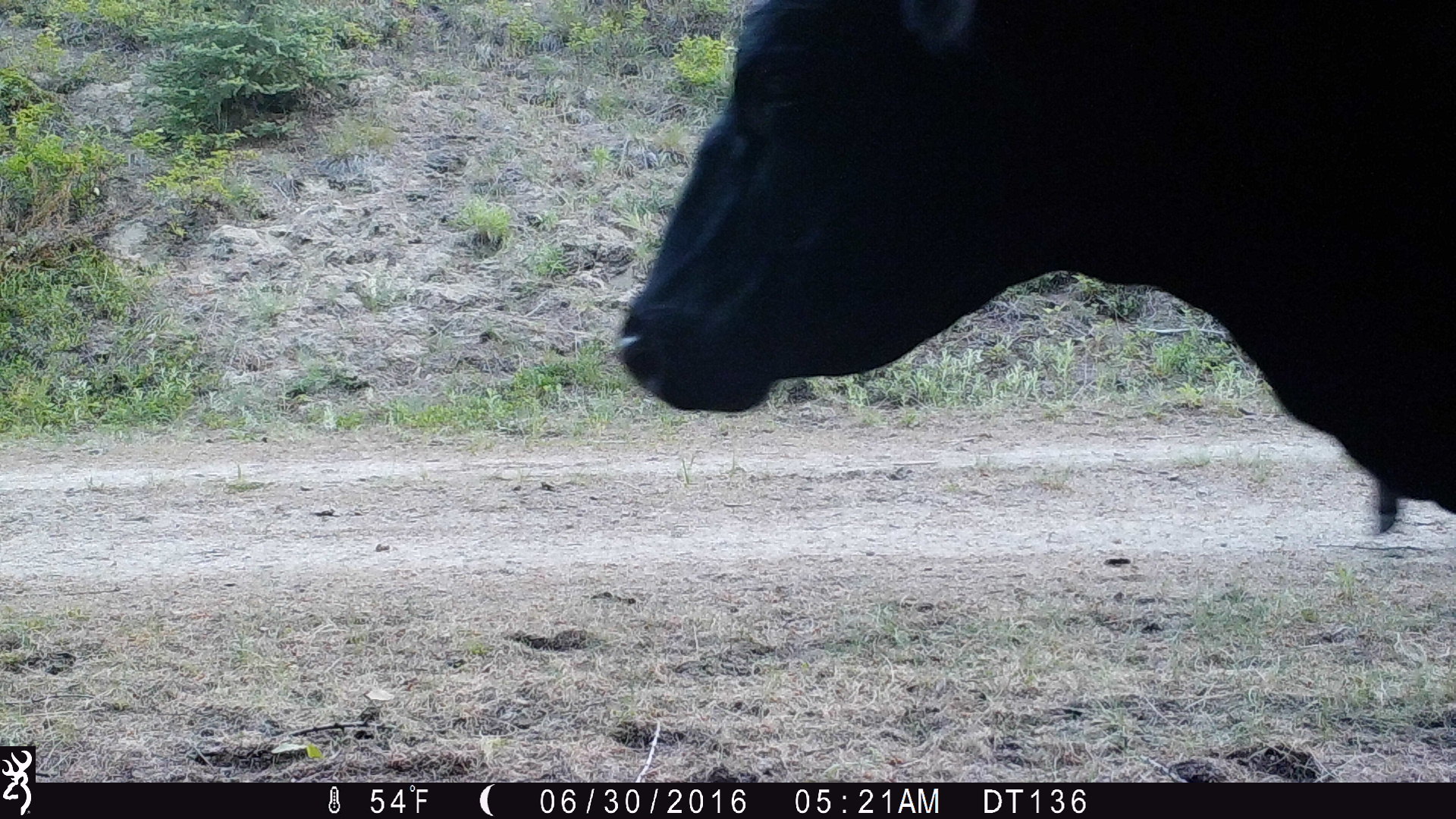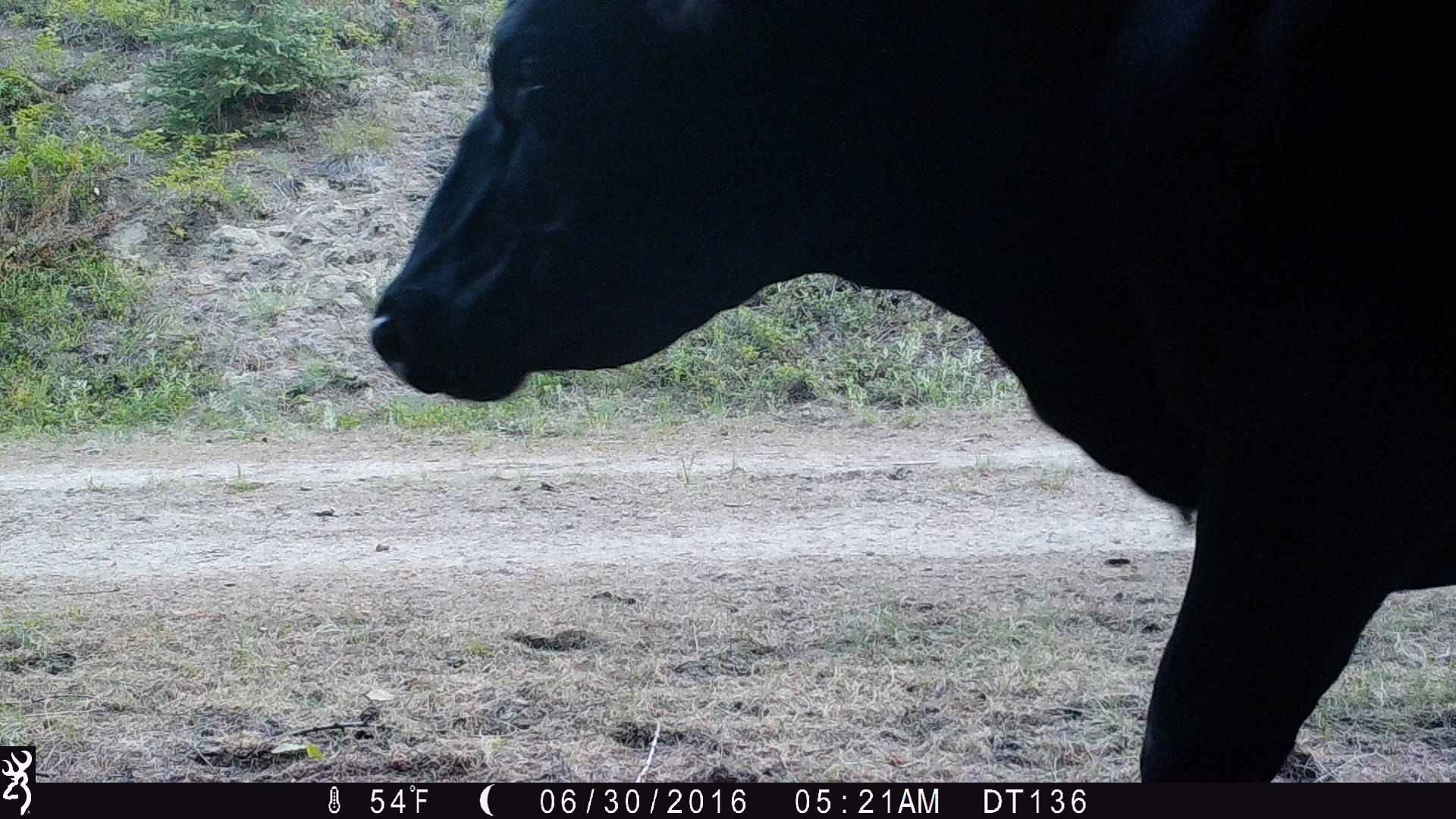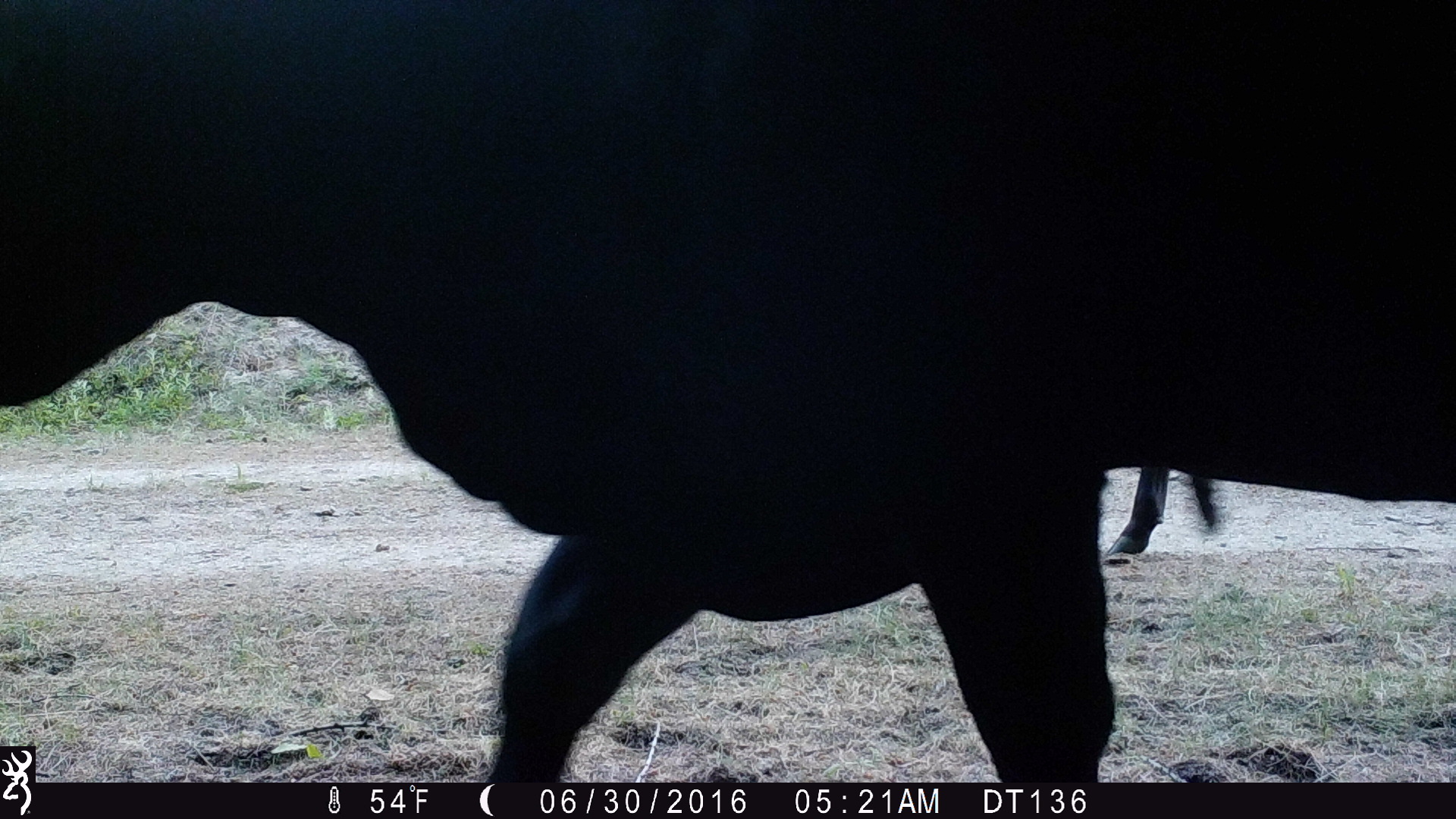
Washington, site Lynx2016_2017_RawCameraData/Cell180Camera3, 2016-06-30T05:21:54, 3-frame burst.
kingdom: Animalia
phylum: Chordata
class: Mammalia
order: Artiodactyla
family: Bovidae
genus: Bos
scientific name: Bos taurus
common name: domestic cattle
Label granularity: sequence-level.